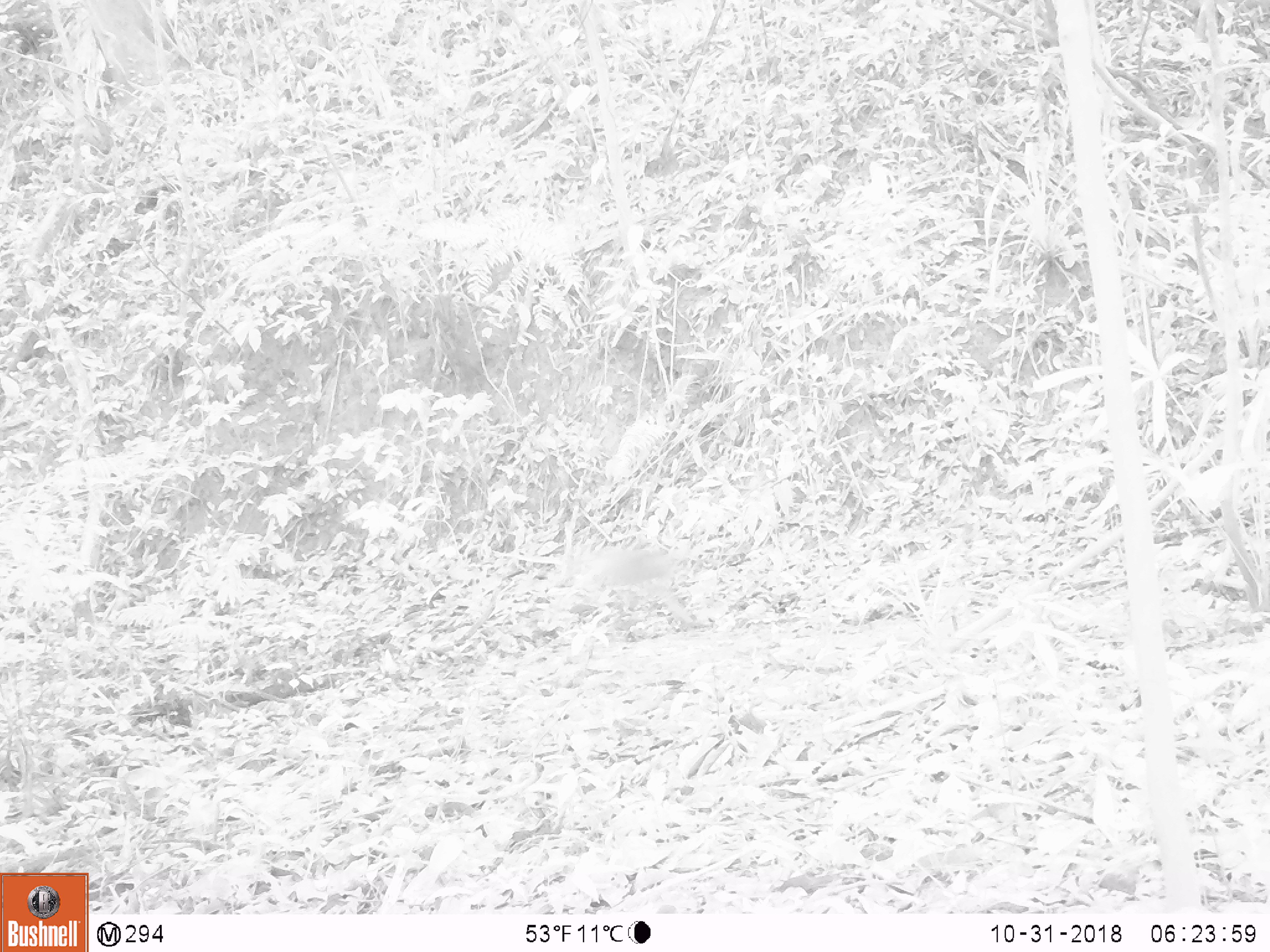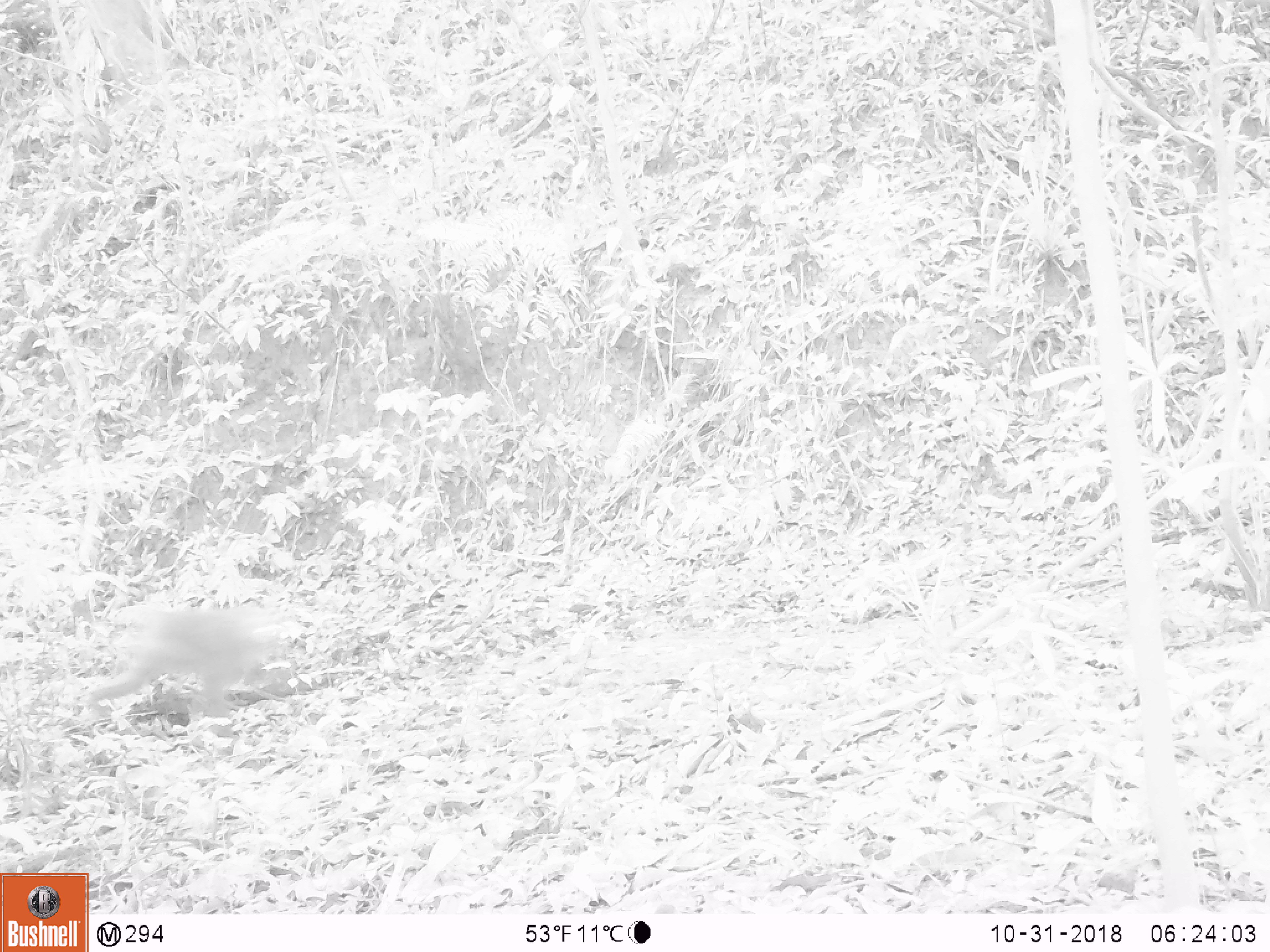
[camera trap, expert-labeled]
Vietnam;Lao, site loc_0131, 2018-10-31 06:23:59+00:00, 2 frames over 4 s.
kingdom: Animalia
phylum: Chordata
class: Mammalia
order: Primates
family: Cercopithecidae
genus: Macaca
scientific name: Macaca nemestrina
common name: pig-tailed macaque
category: pig tailed macaque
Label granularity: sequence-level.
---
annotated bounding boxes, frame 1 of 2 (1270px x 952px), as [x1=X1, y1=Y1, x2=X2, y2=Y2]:
pig tailed macaque: [x1=568, y1=540, x2=692, y2=624]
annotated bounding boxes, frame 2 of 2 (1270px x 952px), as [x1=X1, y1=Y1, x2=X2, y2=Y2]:
pig tailed macaque: [x1=87, y1=601, x2=284, y2=738]